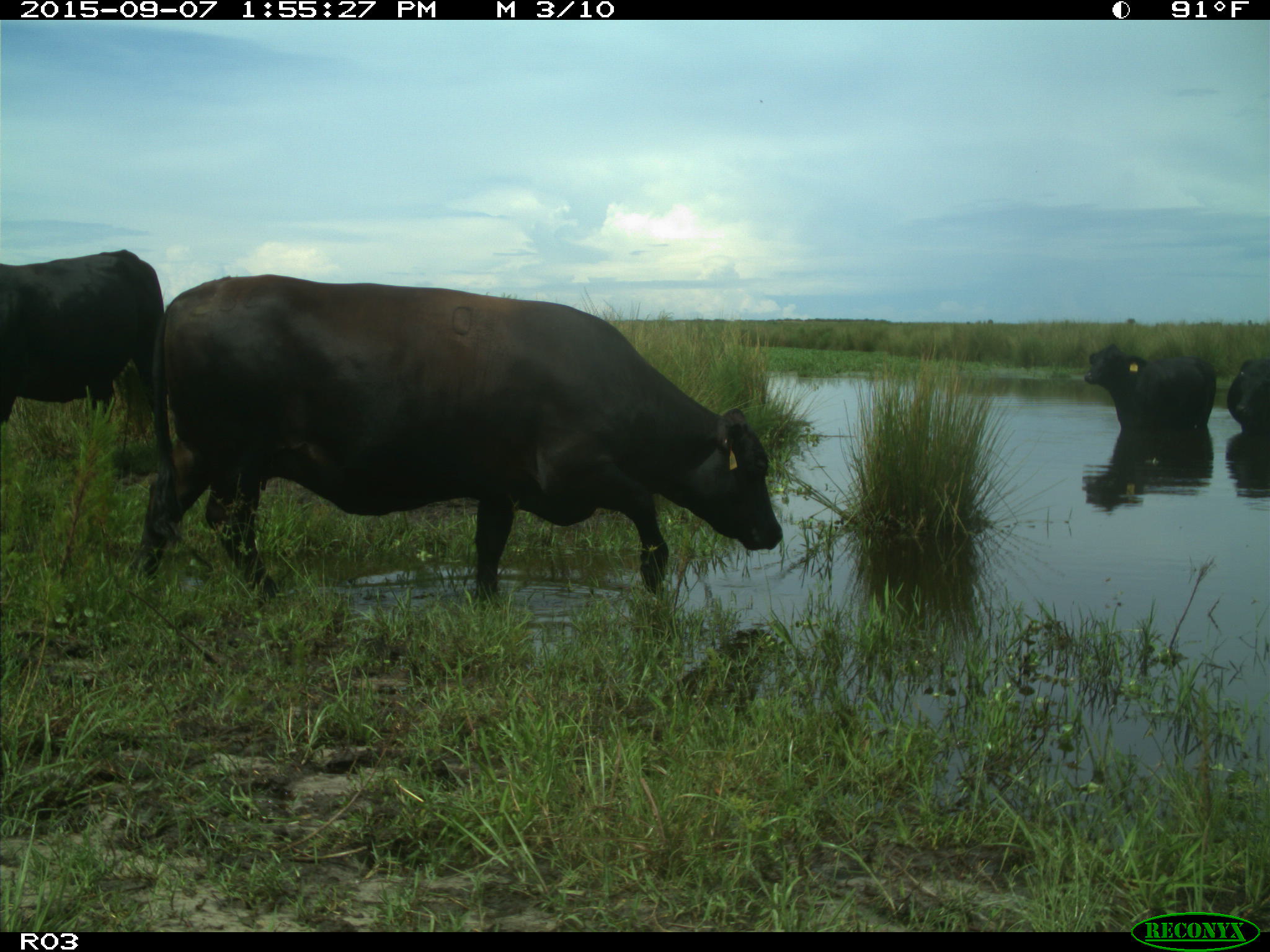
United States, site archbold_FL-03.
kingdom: Animalia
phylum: Chordata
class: Mammalia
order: Artiodactyla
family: Bovidae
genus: Bos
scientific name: Bos taurus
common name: domestic cow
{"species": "Bos taurus (domestic cow)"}